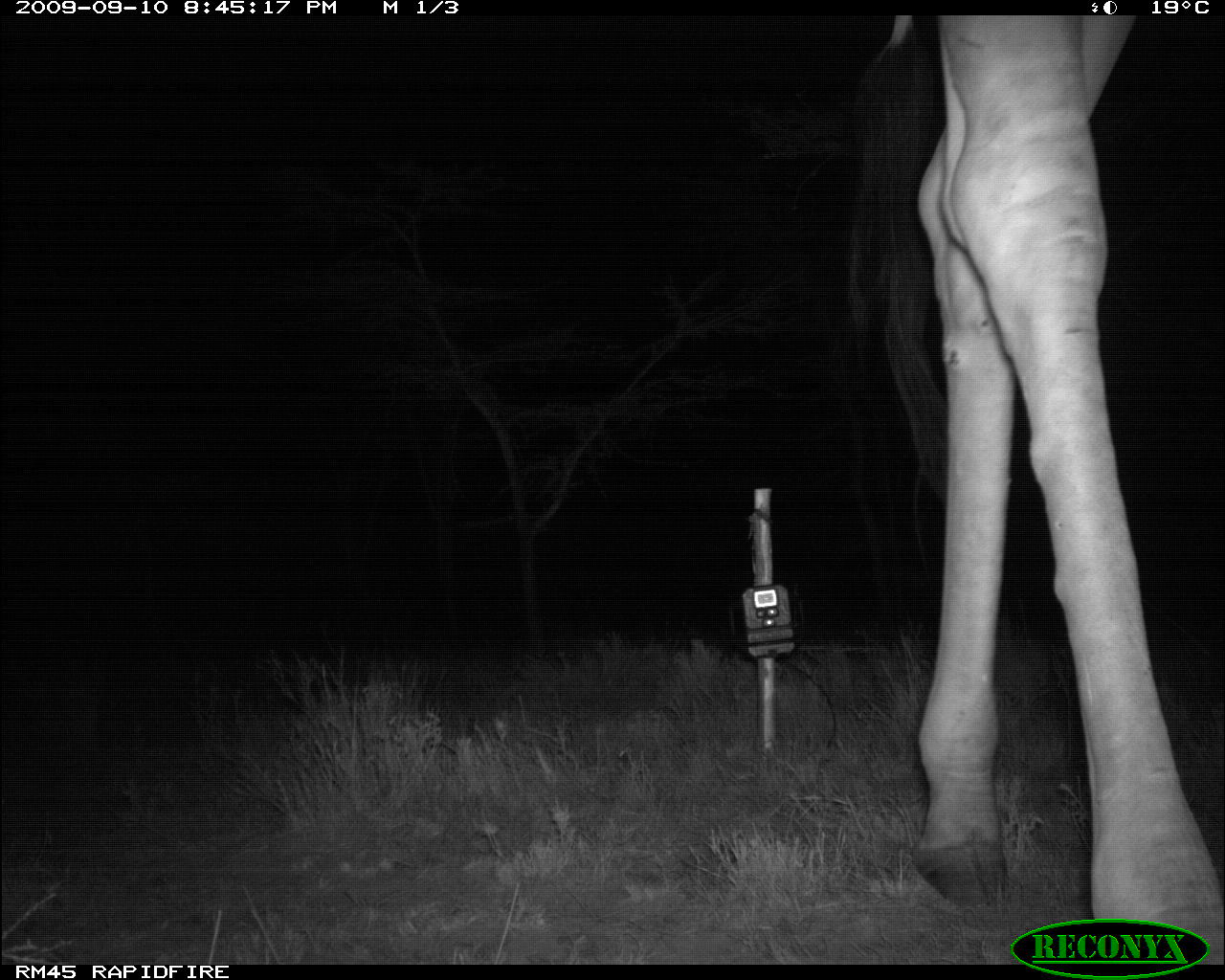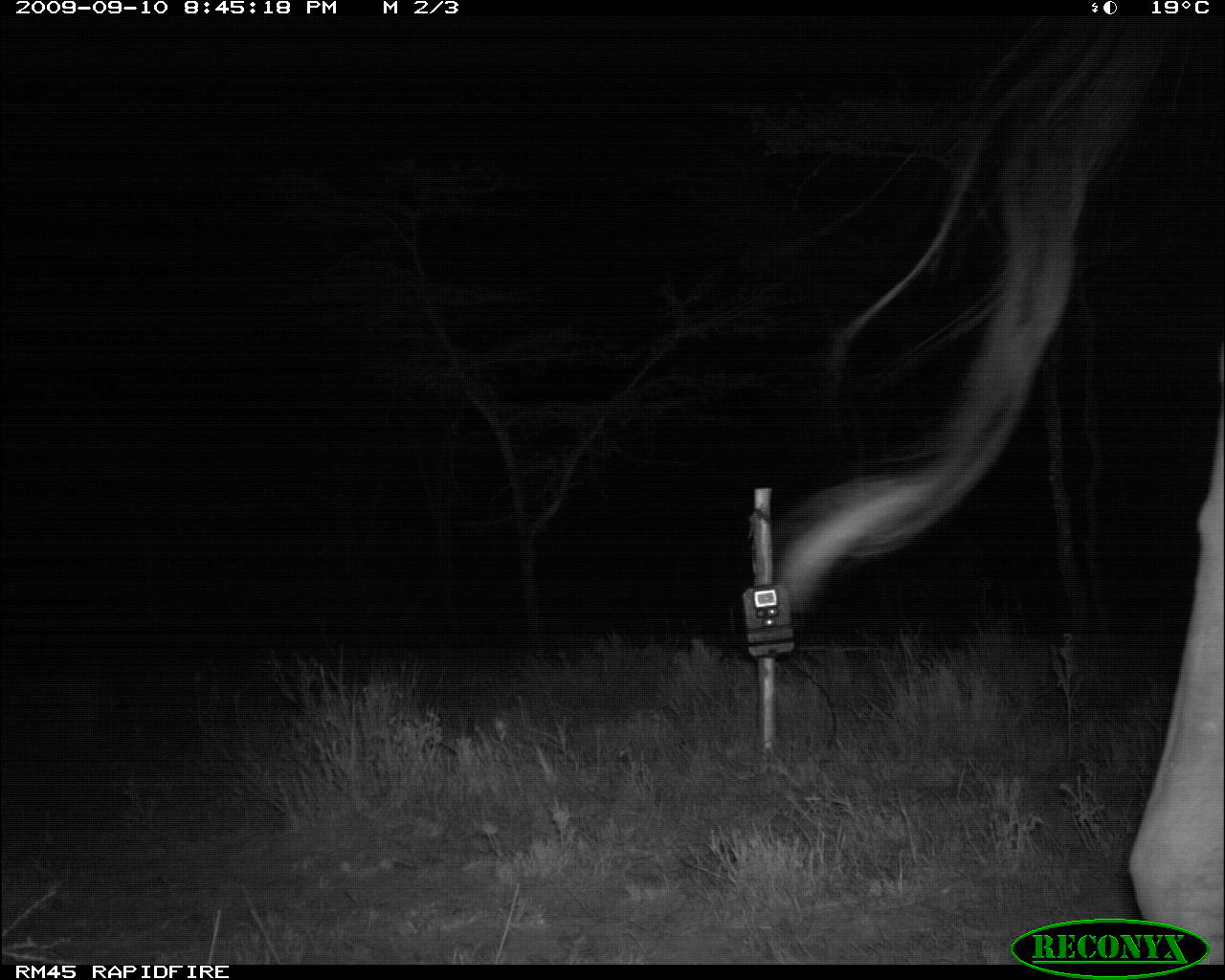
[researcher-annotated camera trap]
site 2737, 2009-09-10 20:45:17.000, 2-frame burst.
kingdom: Animalia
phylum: Chordata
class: Mammalia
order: Artiodactyla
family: Giraffidae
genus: Giraffa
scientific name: Giraffa camelopardalis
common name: giraffe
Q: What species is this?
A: Giraffa camelopardalis (giraffe).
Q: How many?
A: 1.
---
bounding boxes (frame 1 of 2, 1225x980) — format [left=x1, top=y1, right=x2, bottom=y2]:
giraffa camelopardalis: [left=837, top=13, right=1225, bottom=961]